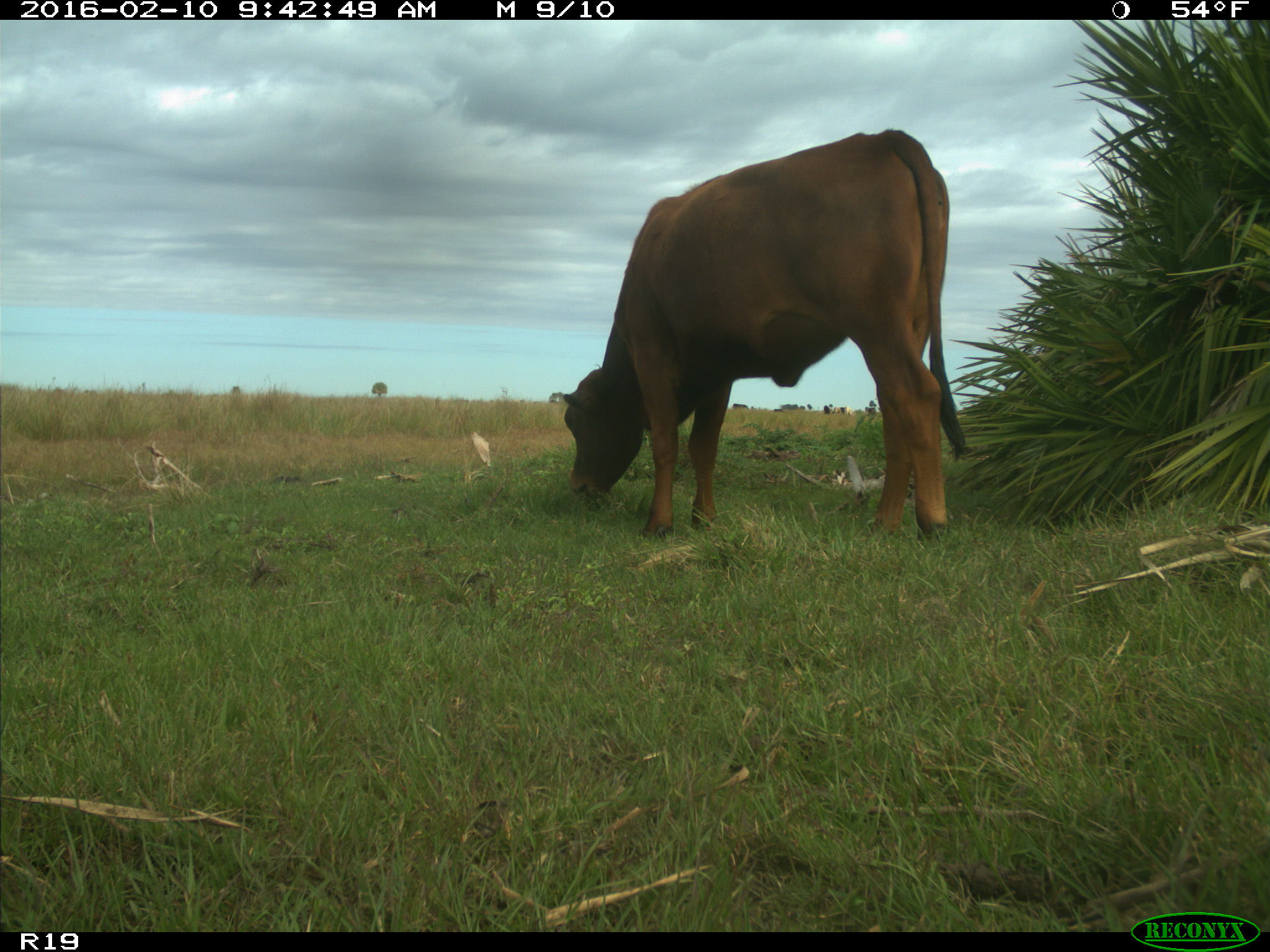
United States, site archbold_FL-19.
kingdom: Animalia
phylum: Chordata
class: Mammalia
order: Artiodactyla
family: Bovidae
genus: Bos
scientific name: Bos taurus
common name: domestic cow